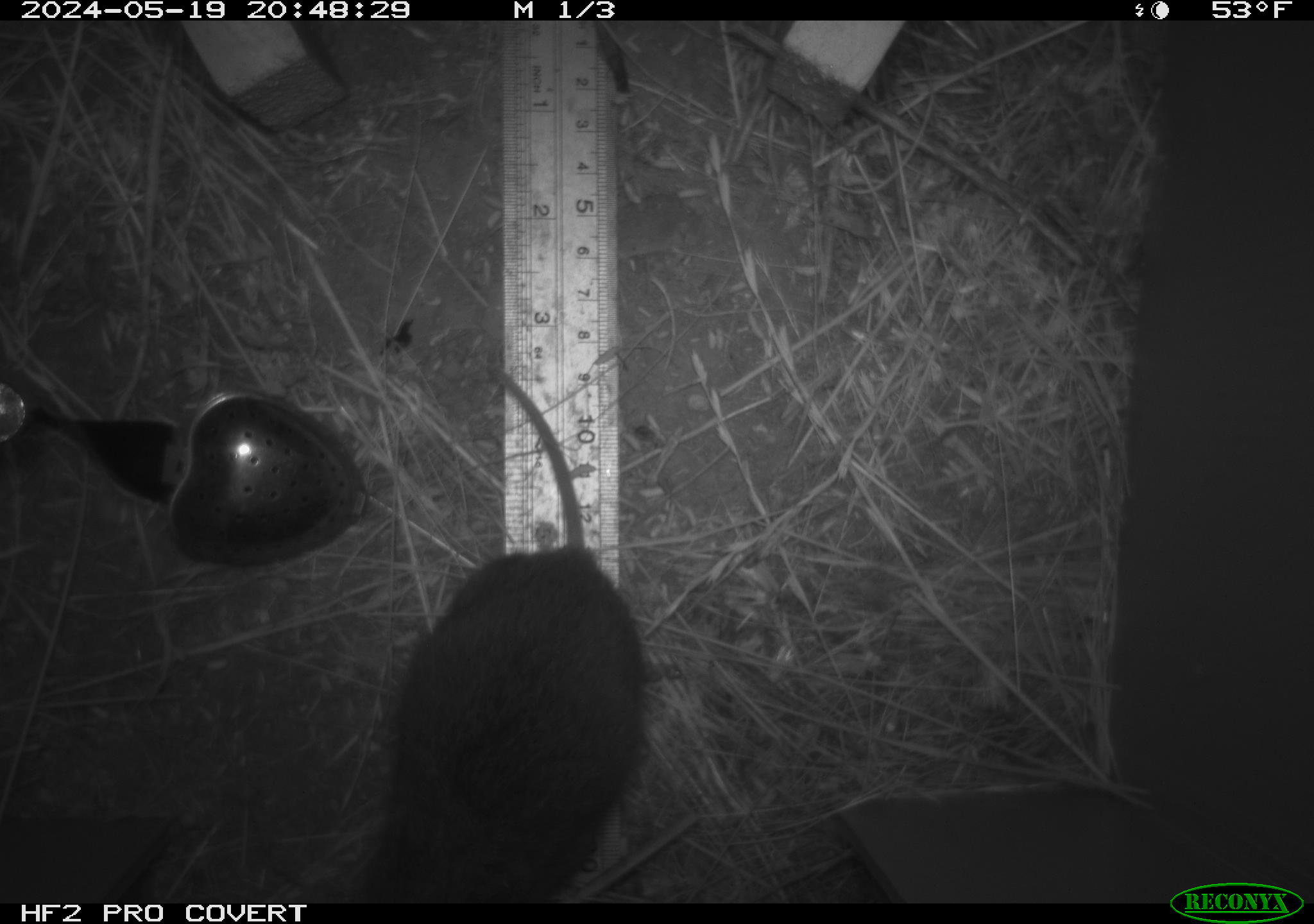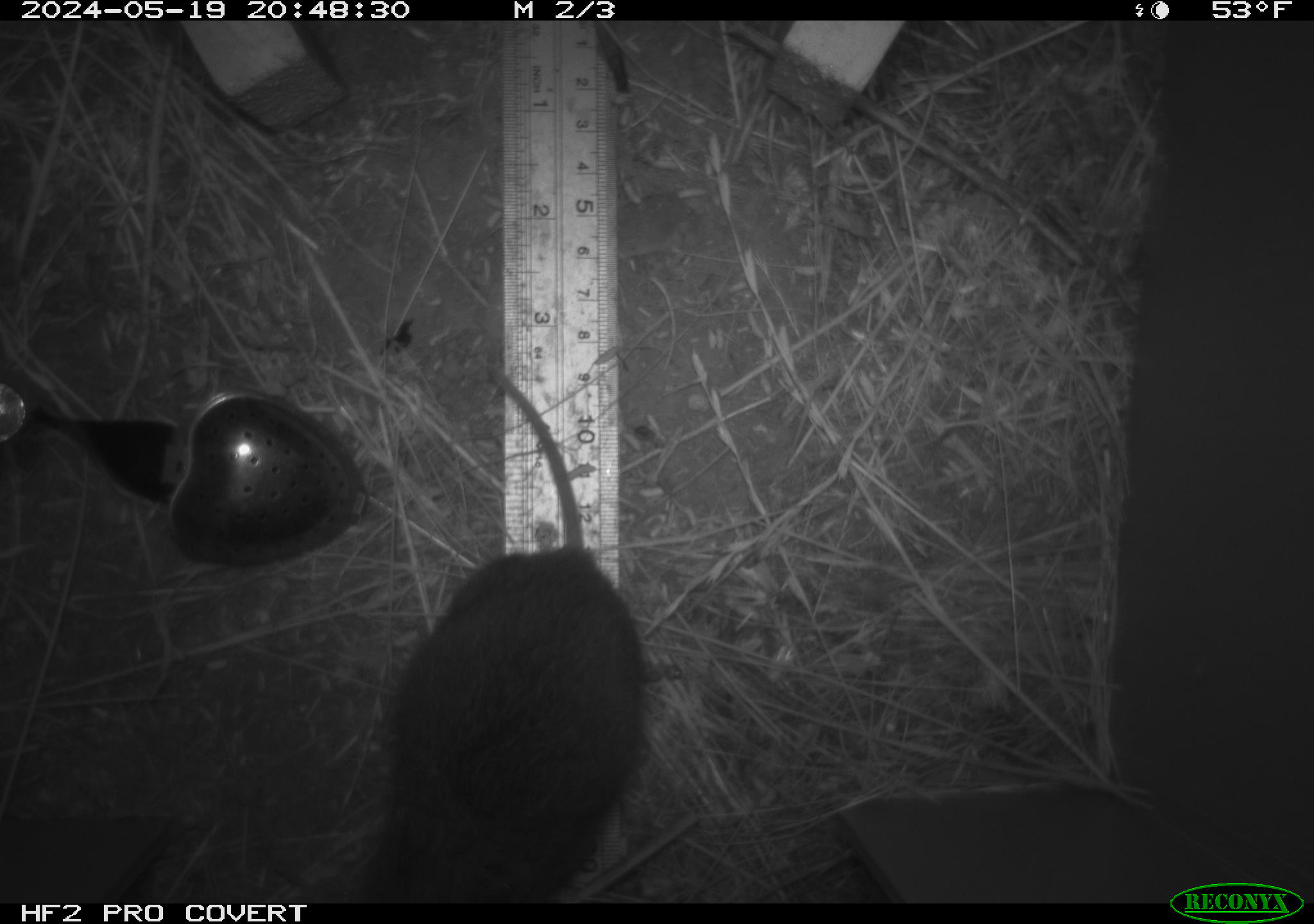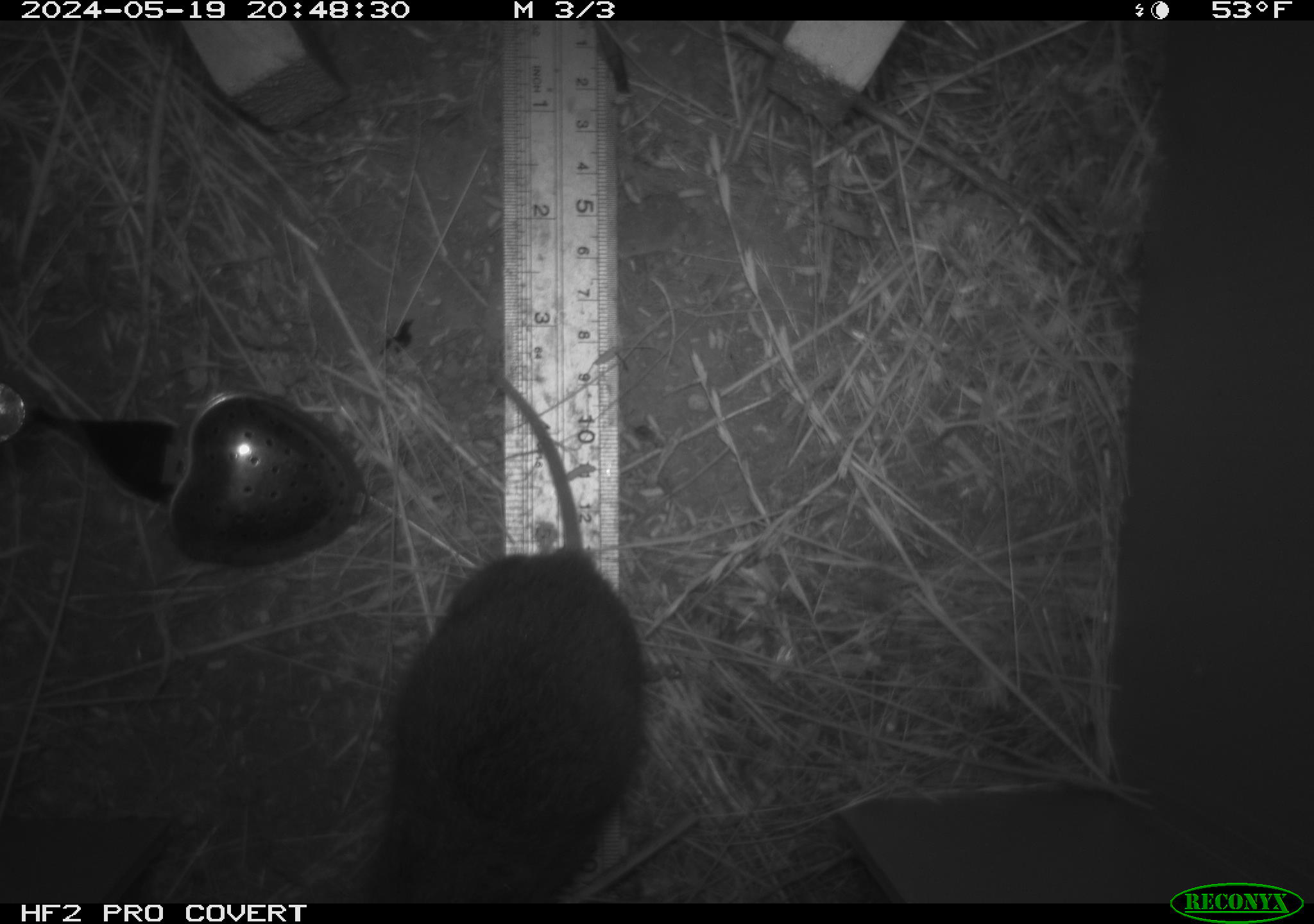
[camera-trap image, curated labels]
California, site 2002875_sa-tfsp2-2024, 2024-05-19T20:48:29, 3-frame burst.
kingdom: Animalia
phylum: Chordata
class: Mammalia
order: Rodentia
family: Cricetidae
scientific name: Arvicolinae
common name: voles, lemmings, and muskrats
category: arvicolinae subfamily